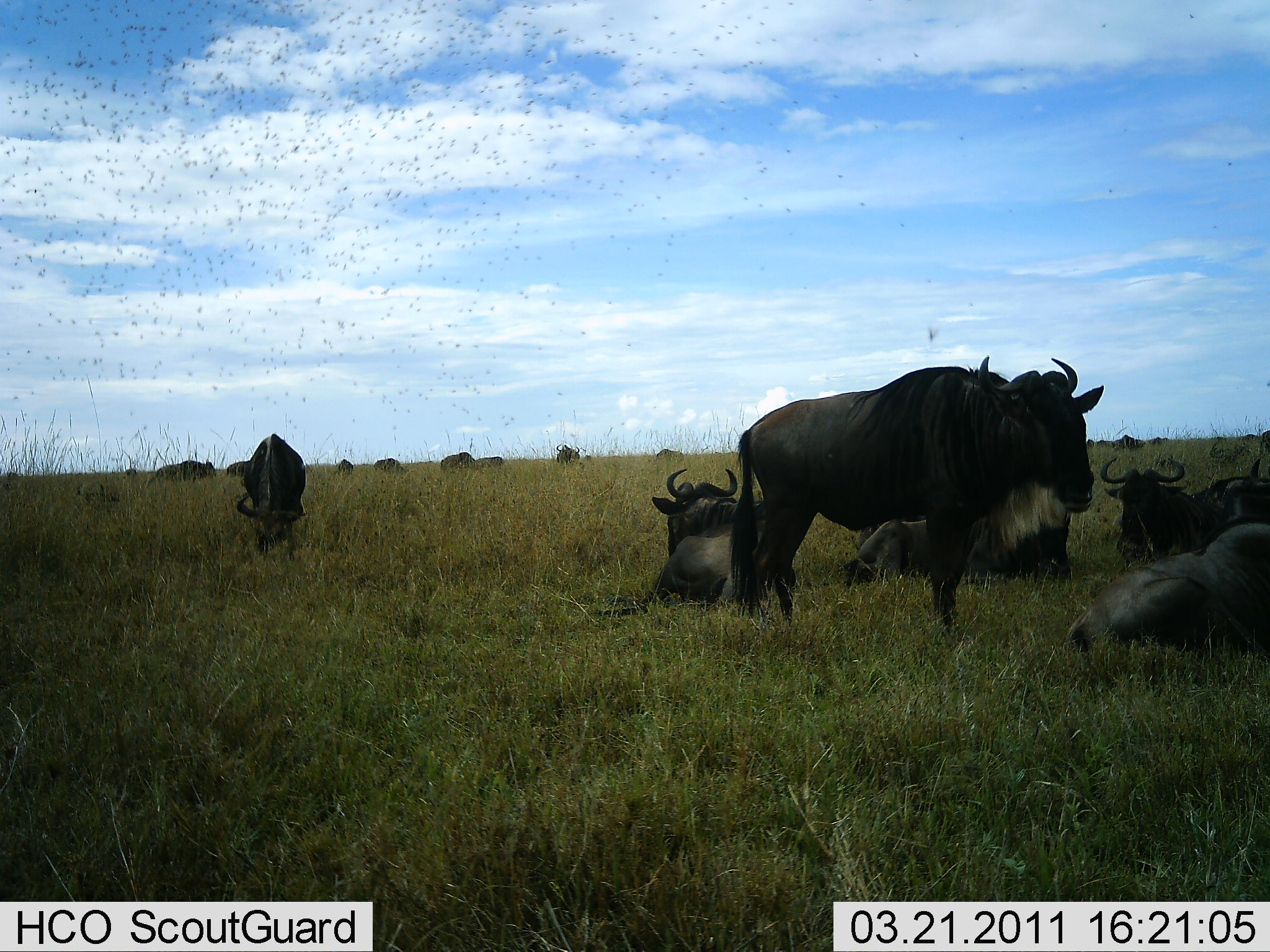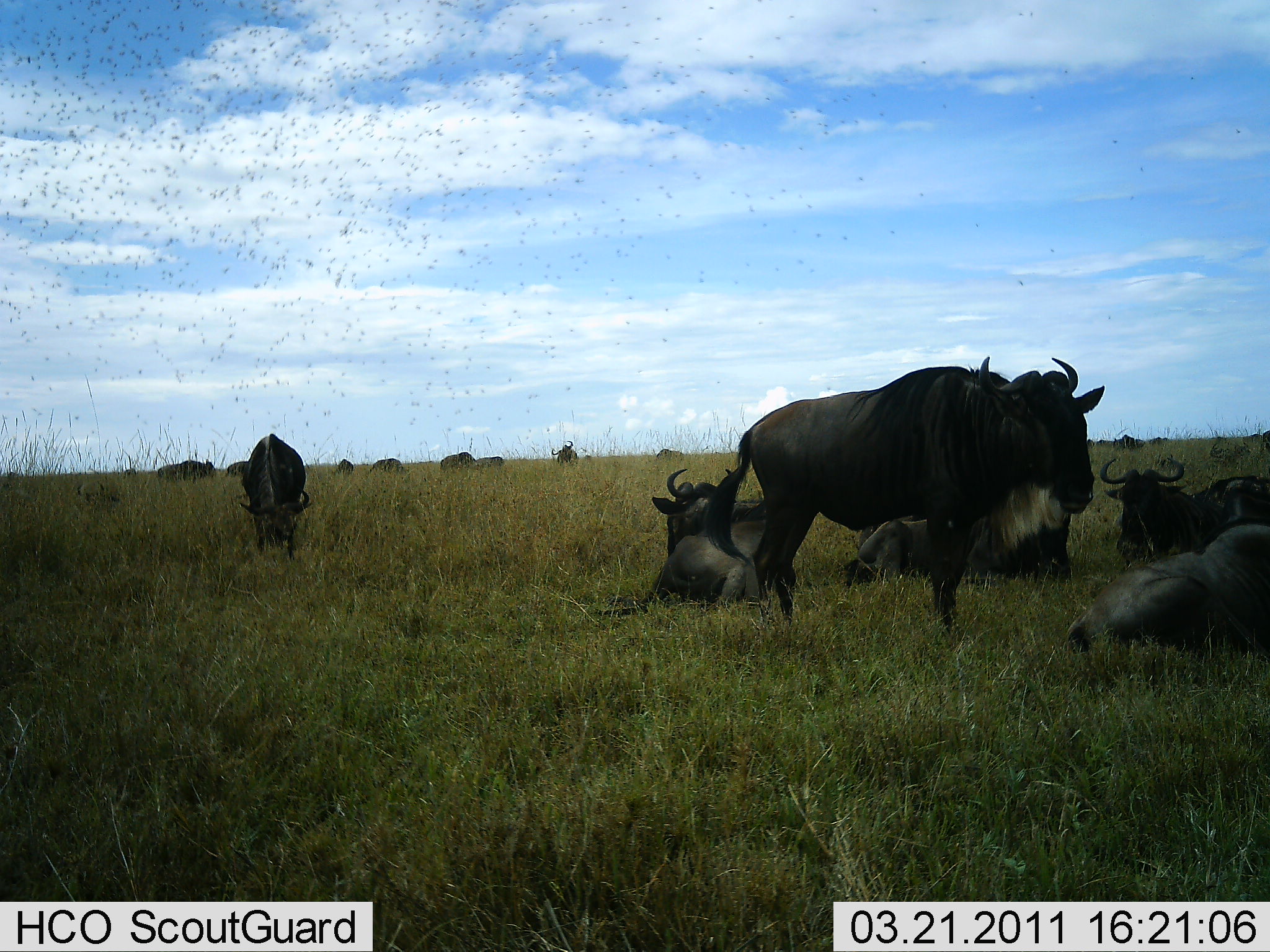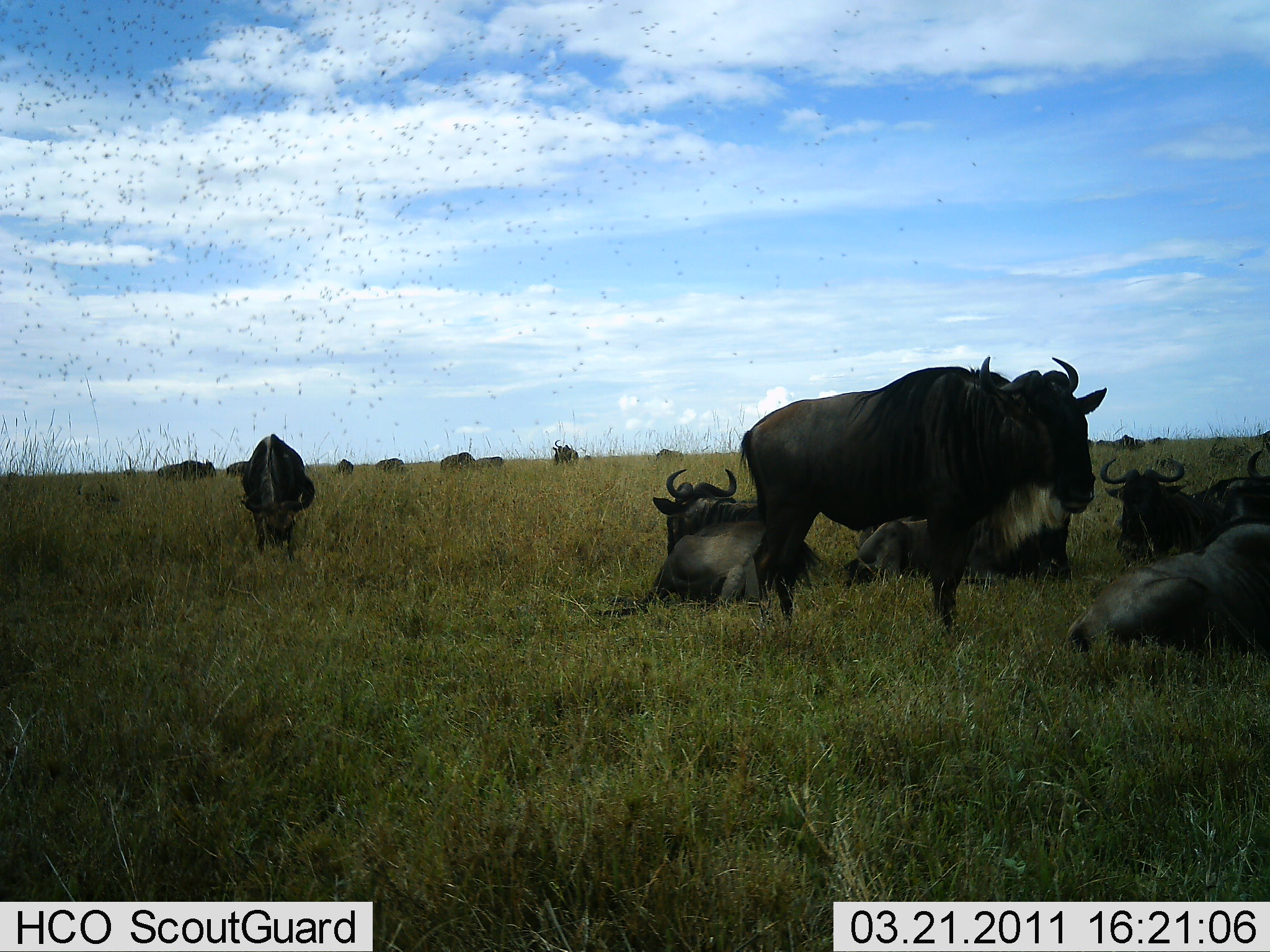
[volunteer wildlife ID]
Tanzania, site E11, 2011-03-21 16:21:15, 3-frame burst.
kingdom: Animalia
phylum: Chordata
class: Mammalia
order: Artiodactyla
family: Bovidae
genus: Connochaetes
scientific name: Connochaetes taurinus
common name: blue wildebeest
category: wildebeest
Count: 11-50.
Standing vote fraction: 69%.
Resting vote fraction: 94%.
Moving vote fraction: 12%.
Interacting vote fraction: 6%.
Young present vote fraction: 0%.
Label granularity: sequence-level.